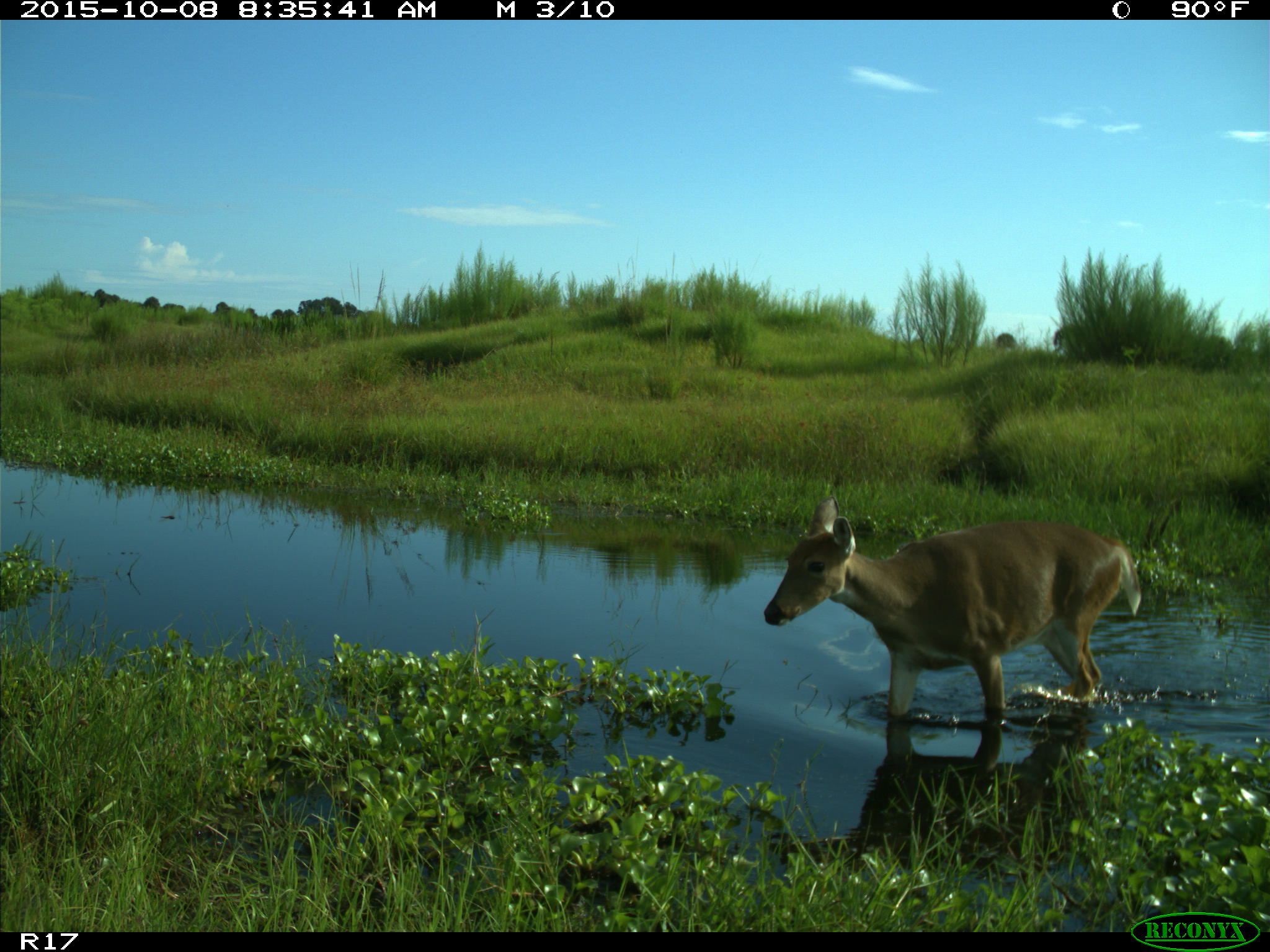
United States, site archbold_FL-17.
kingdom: Animalia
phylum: Chordata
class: Mammalia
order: Artiodactyla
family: Cervidae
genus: Odocoileus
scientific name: Odocoileus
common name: deer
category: unidentified deer